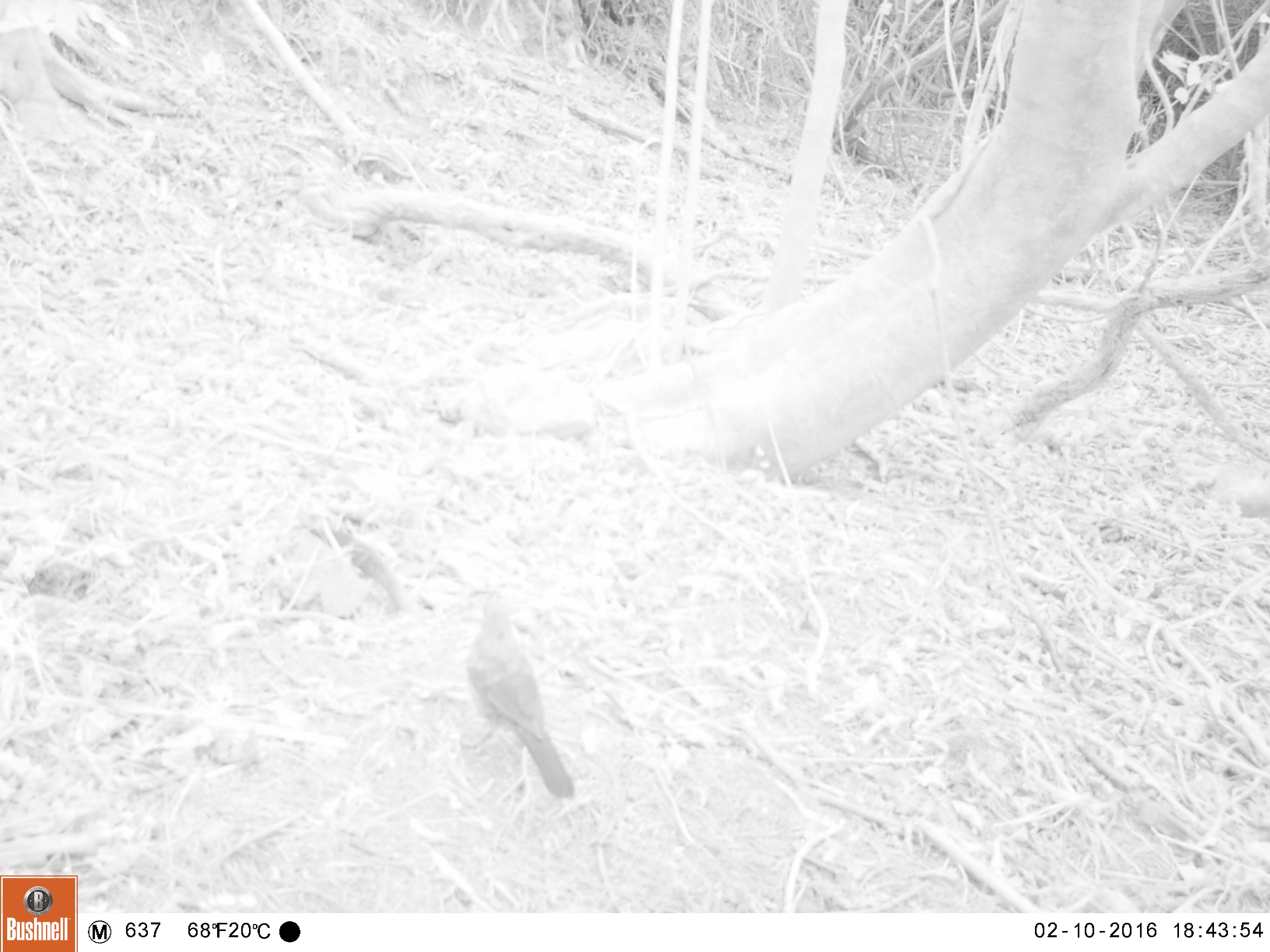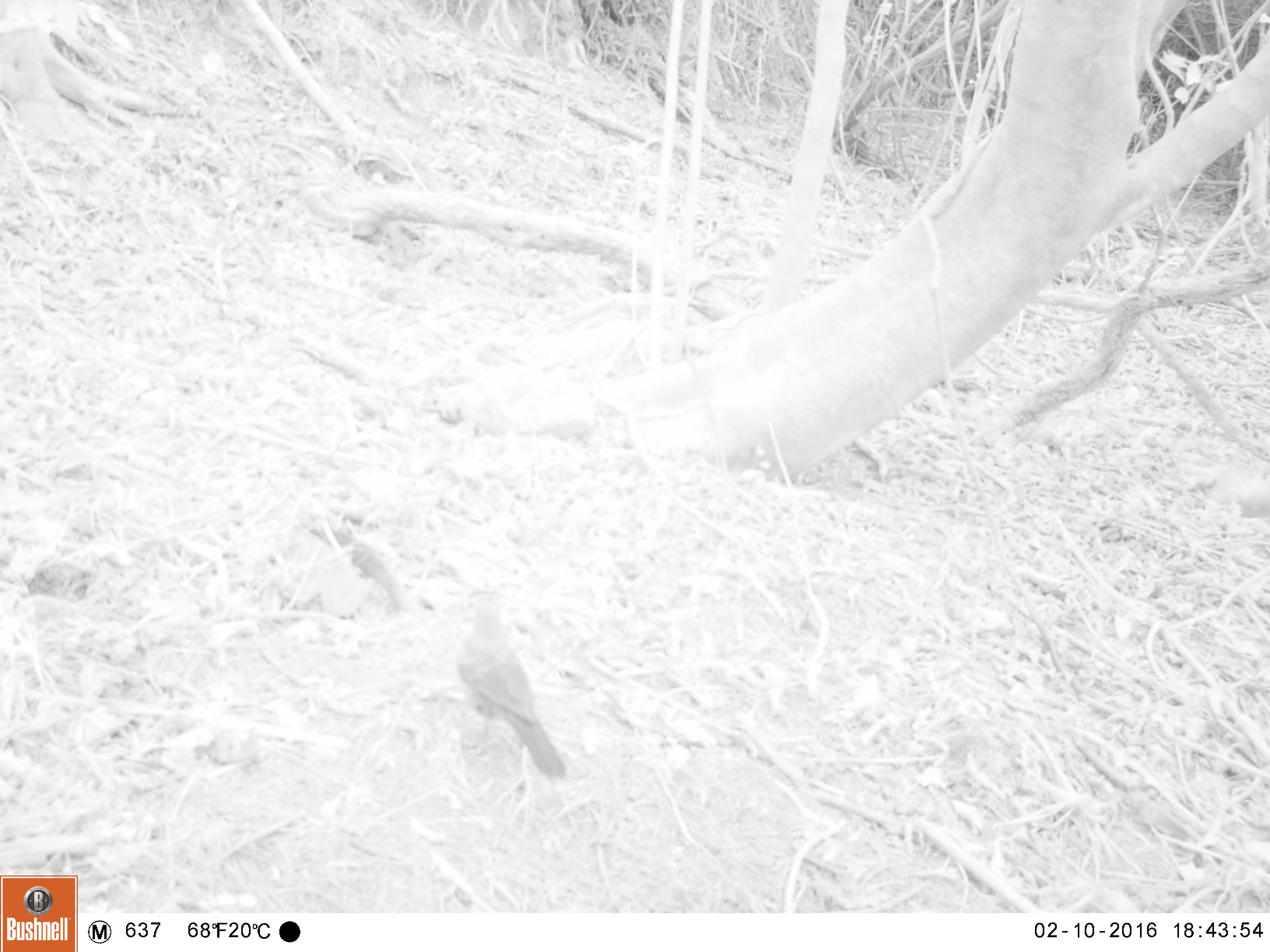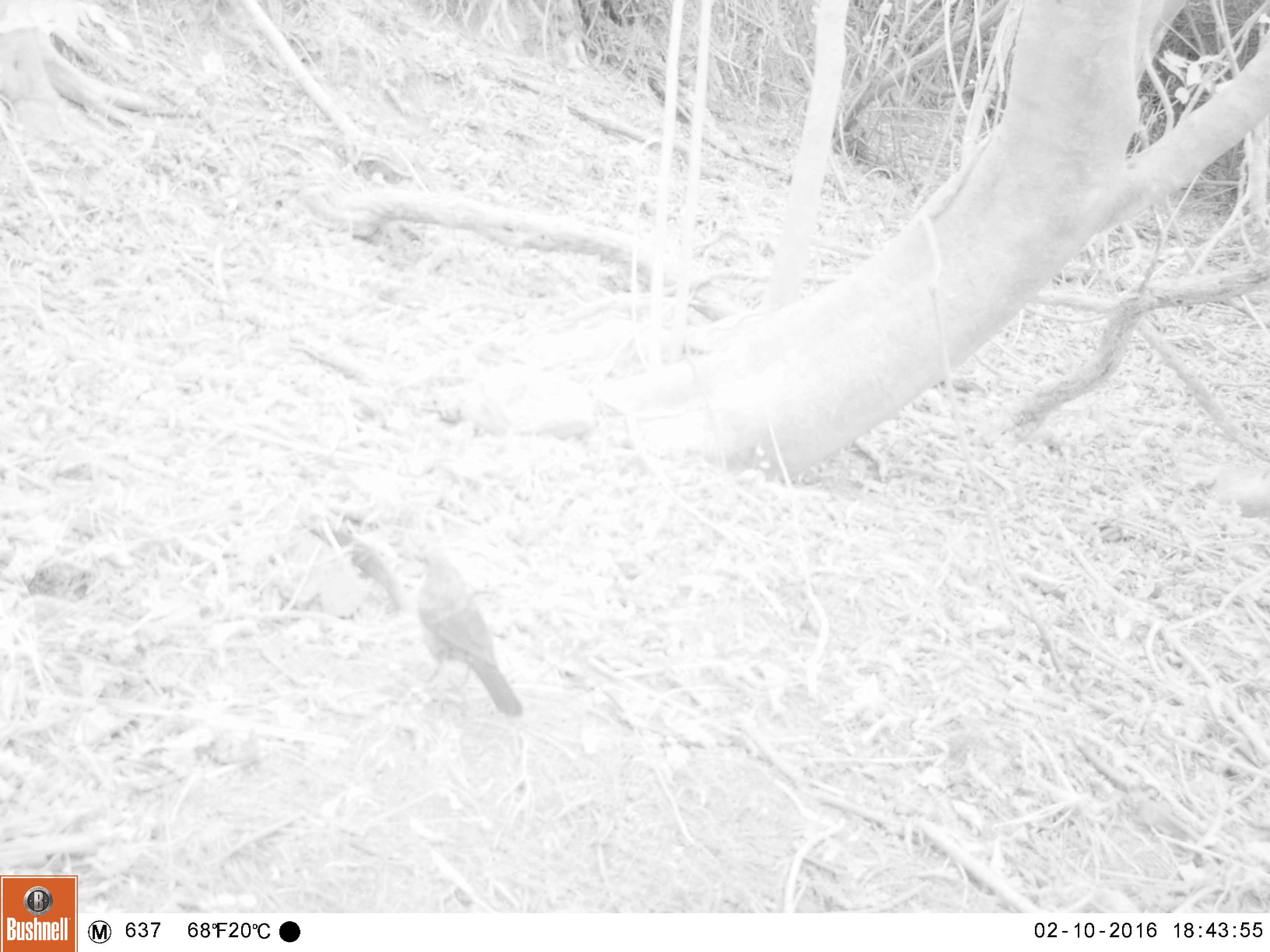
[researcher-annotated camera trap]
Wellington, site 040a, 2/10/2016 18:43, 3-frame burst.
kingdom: Animalia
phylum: Chordata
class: Aves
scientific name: Aves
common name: bird